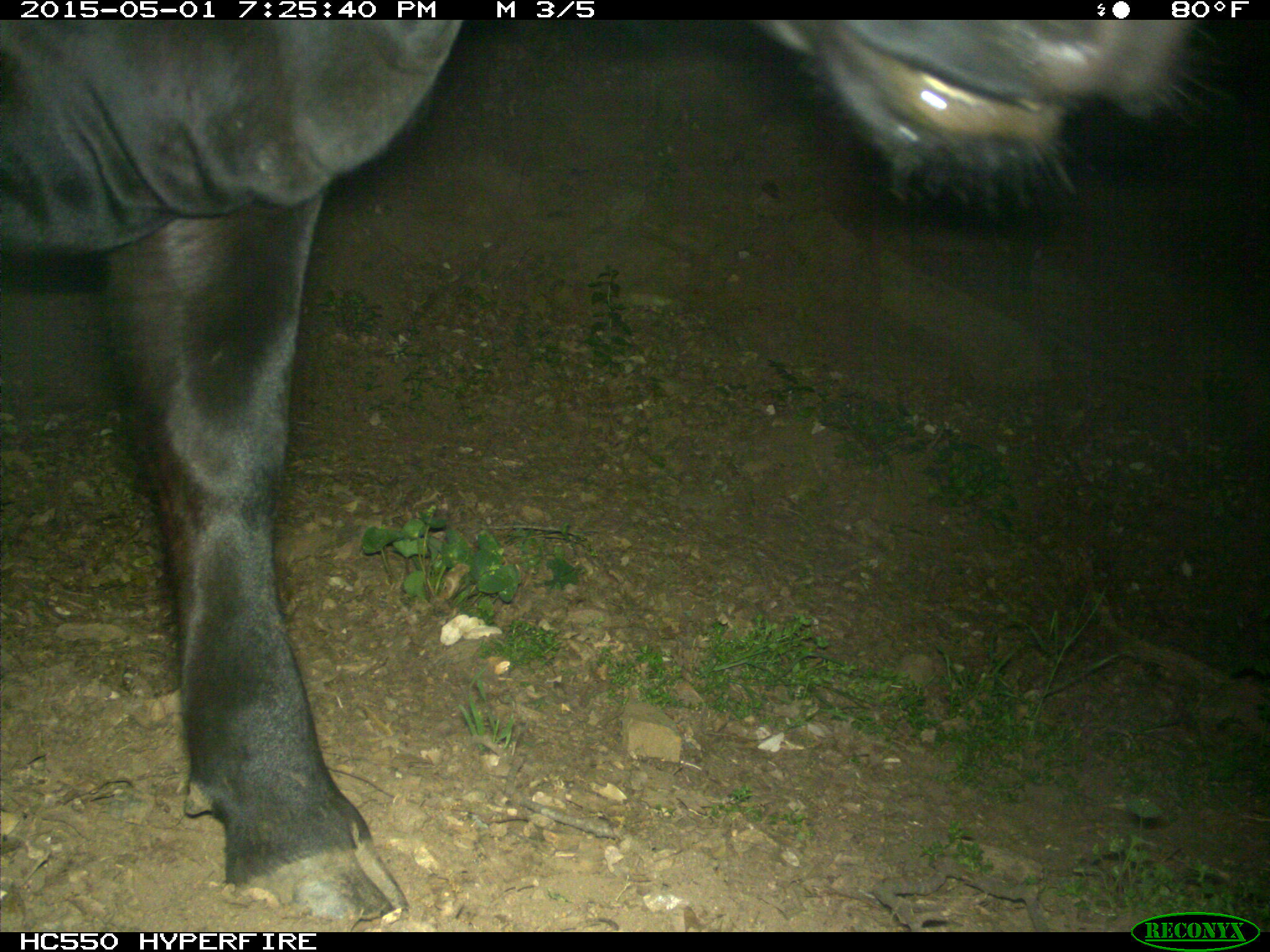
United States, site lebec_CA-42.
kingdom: Animalia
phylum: Chordata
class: Mammalia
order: Artiodactyla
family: Bovidae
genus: Bos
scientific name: Bos taurus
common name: domestic cow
Bos taurus (domestic cow).